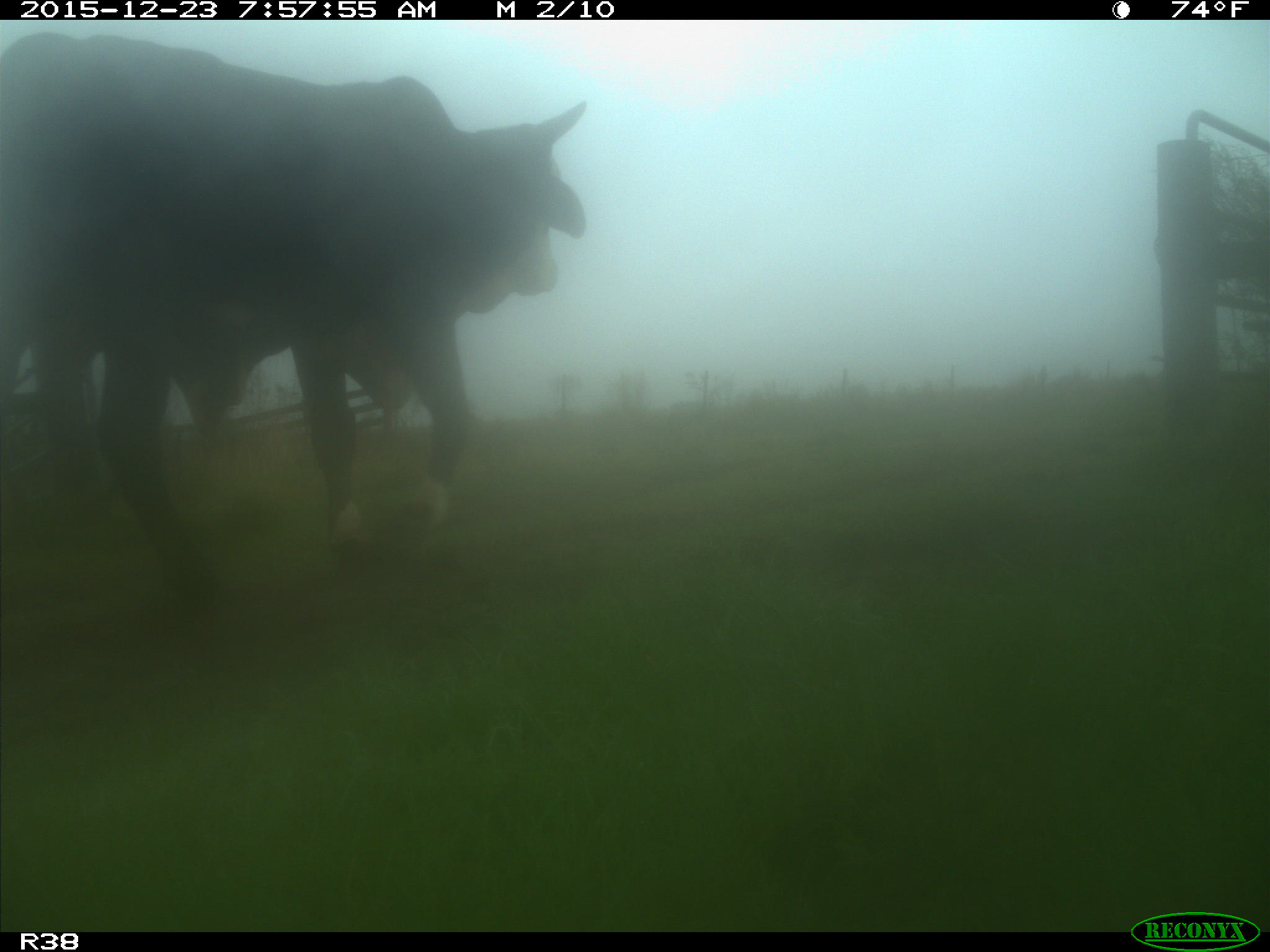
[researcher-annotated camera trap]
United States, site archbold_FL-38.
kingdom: Animalia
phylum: Chordata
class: Mammalia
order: Artiodactyla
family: Bovidae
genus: Bos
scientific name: Bos taurus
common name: domestic cow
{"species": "Bos taurus (domestic cow)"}